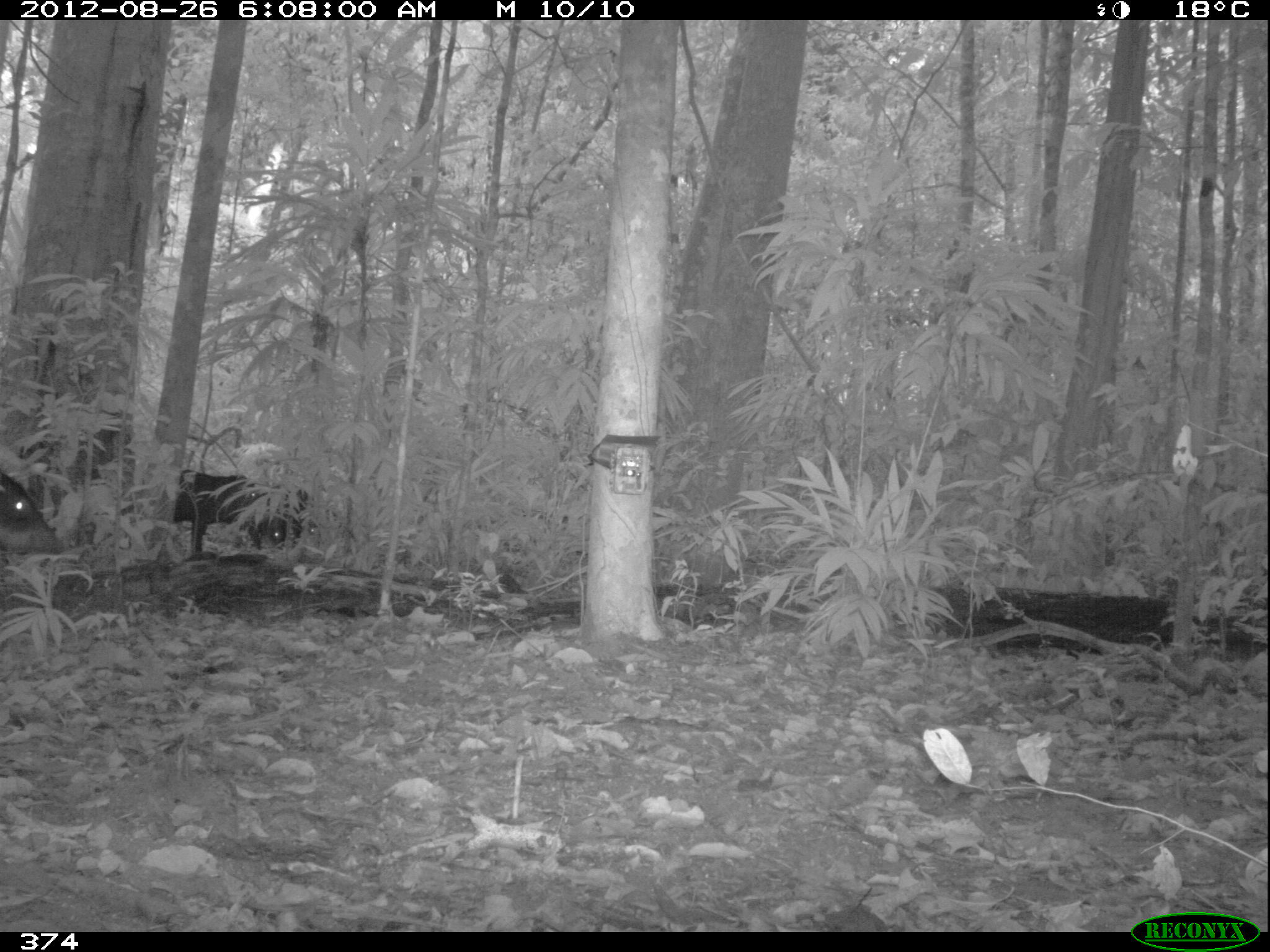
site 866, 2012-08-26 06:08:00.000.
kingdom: Animalia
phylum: Chordata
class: Mammalia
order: Artiodactyla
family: Tayassuidae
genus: Tayassu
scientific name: Tayassu pecari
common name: white-lipped peccary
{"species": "Tayassu pecari (white-lipped peccary)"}